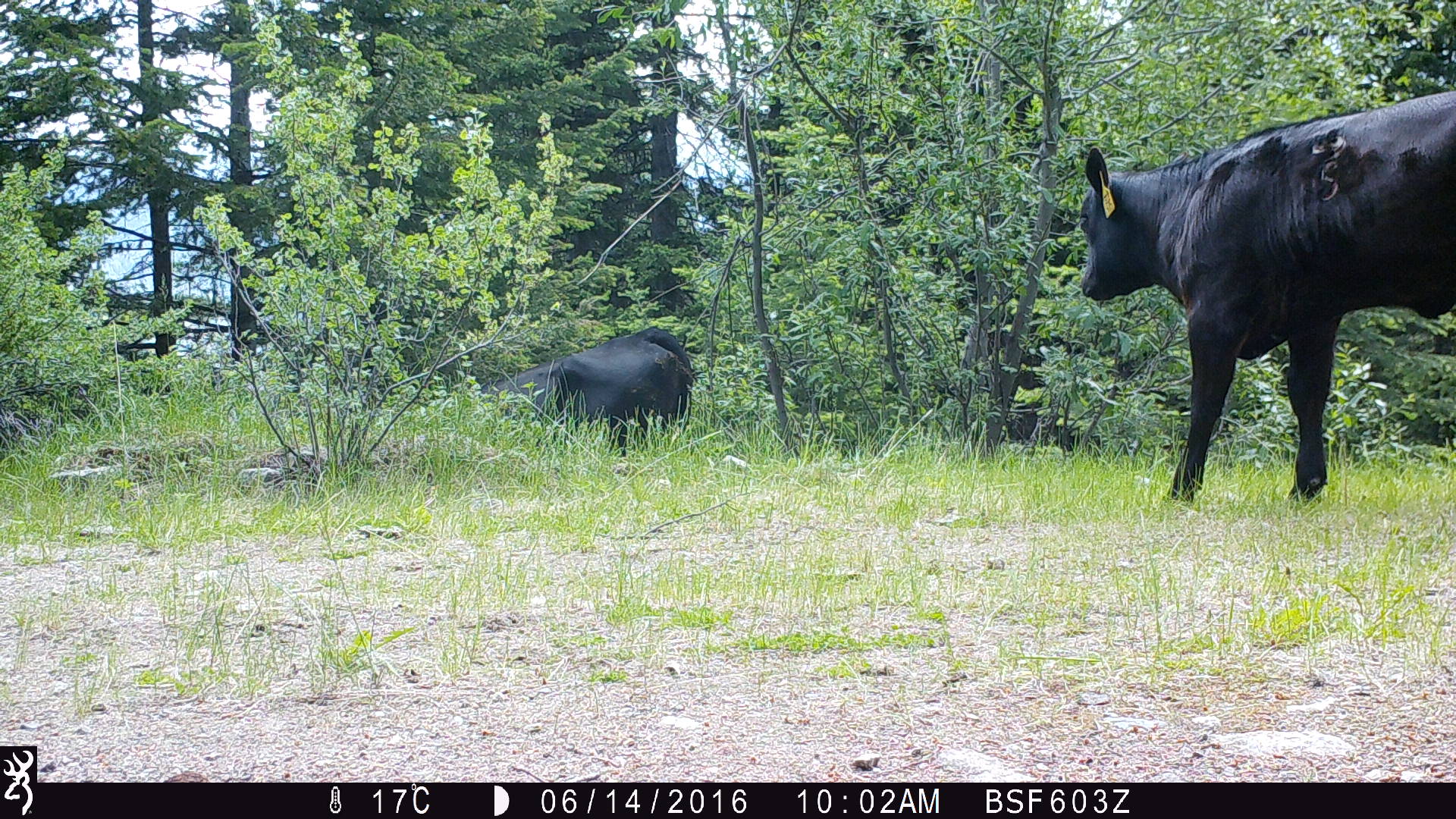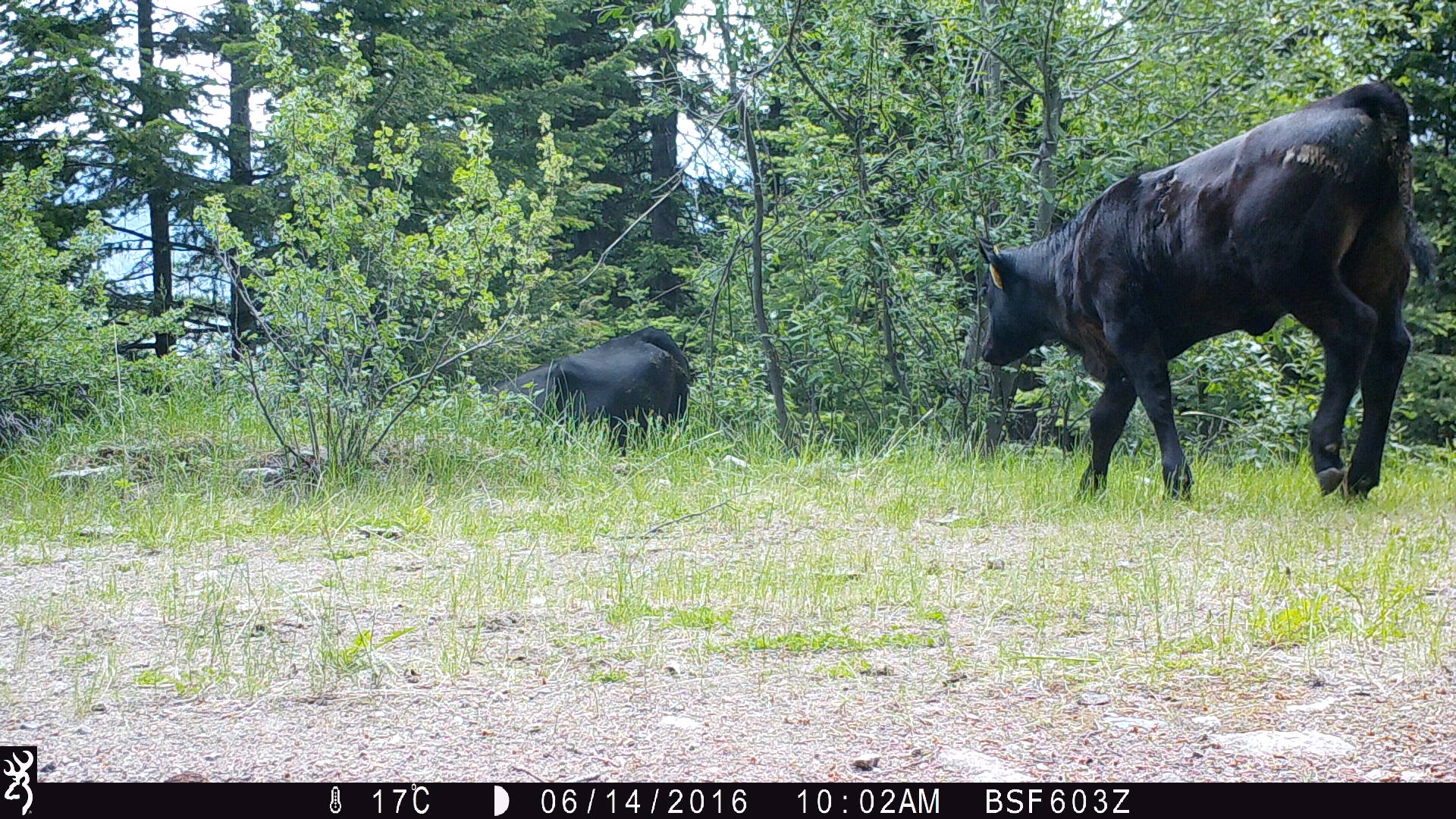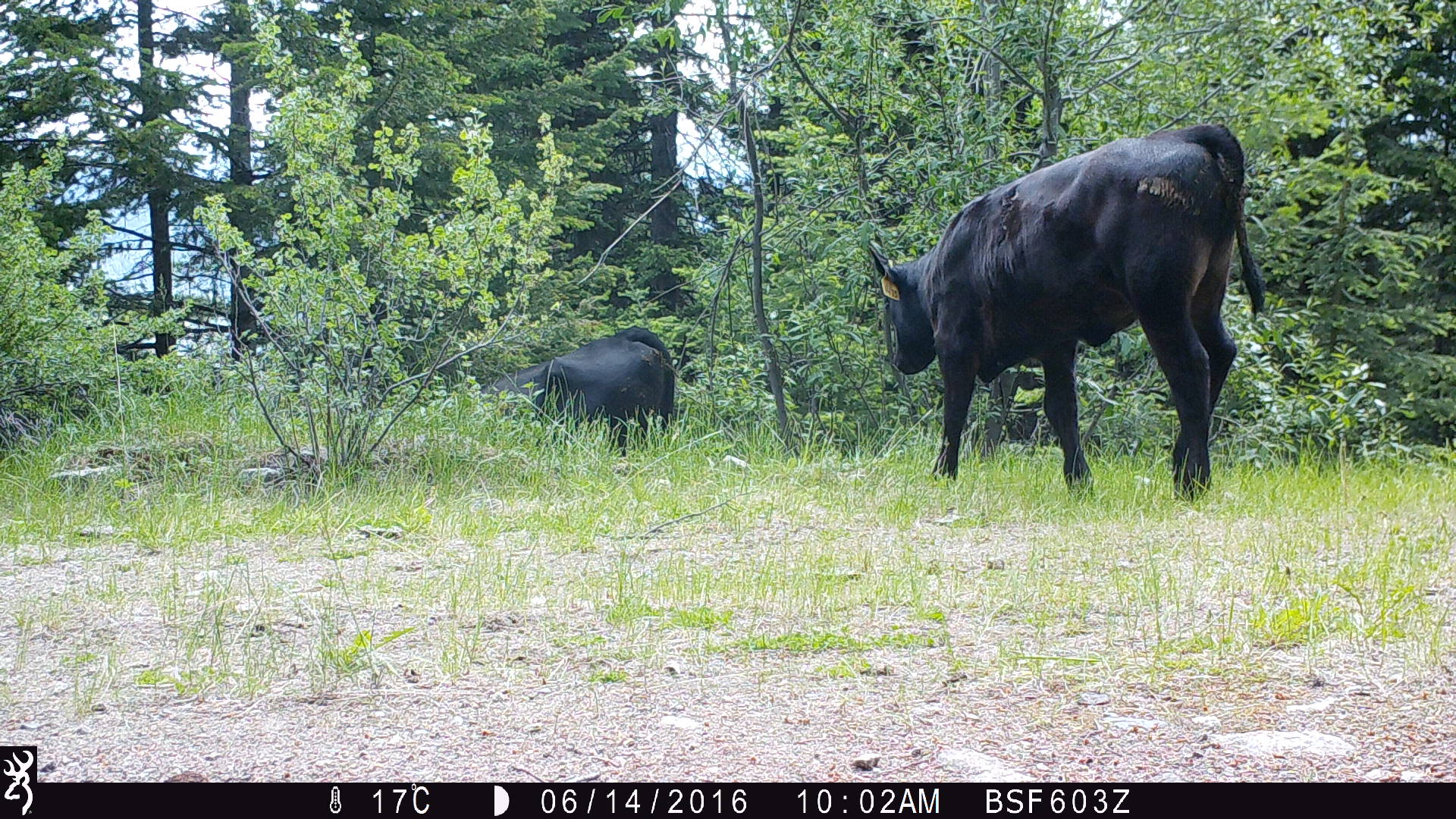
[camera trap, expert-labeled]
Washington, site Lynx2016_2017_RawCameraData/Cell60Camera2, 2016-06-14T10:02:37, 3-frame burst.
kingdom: Animalia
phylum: Chordata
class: Mammalia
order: Artiodactyla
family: Bovidae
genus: Bos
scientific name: Bos taurus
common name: domestic cattle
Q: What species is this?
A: Domestic cattle (Bos taurus).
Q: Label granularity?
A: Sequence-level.